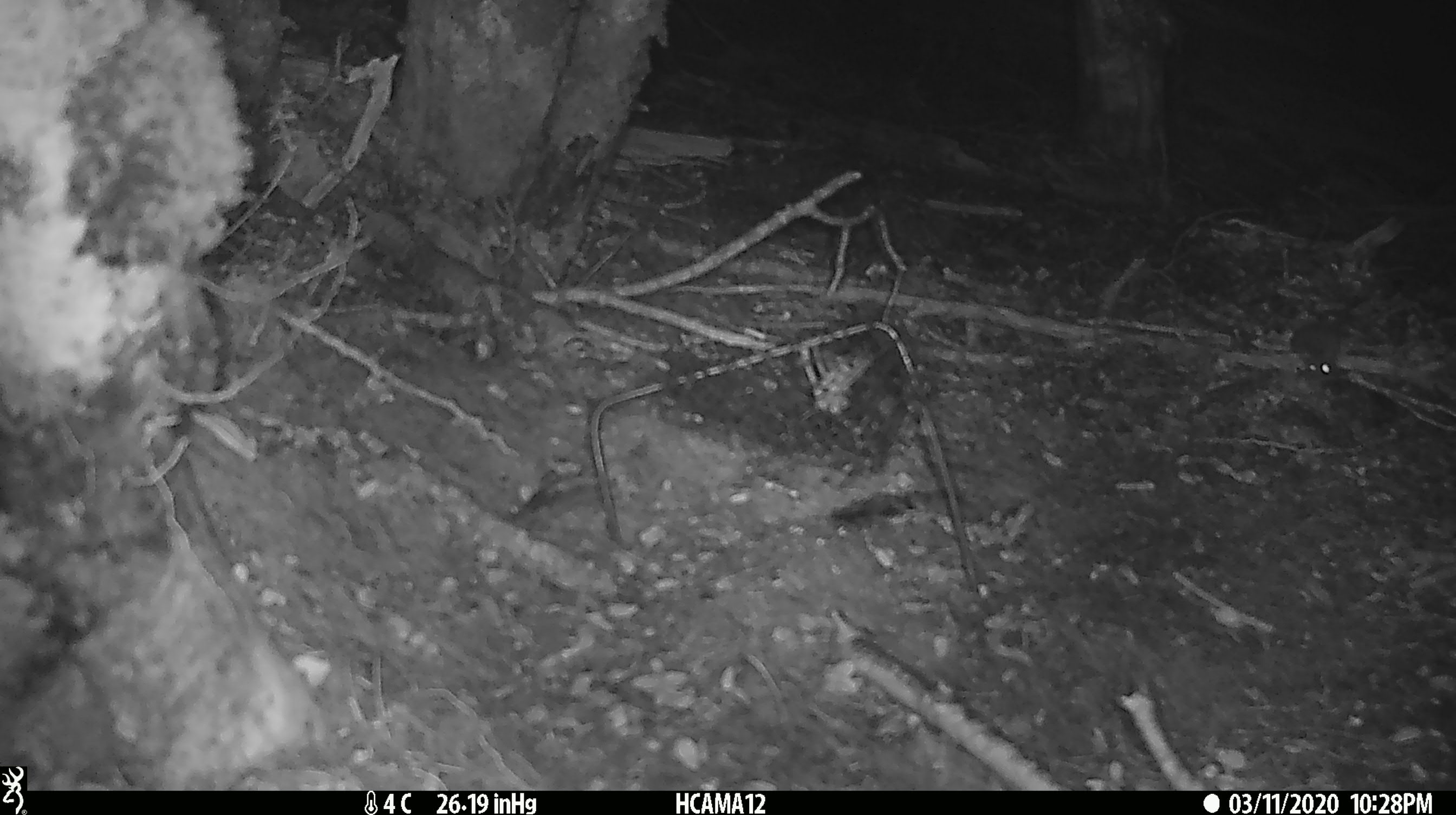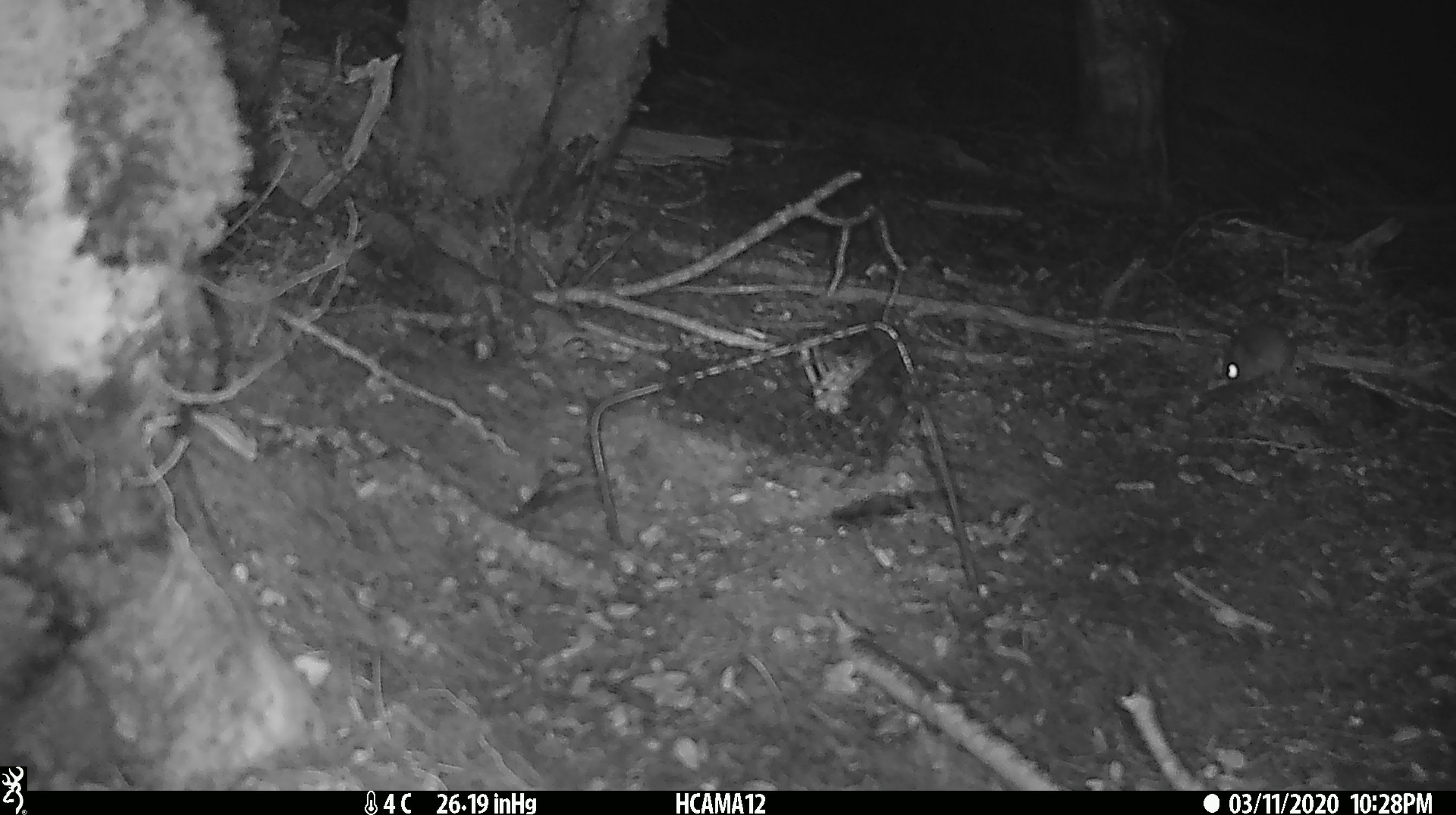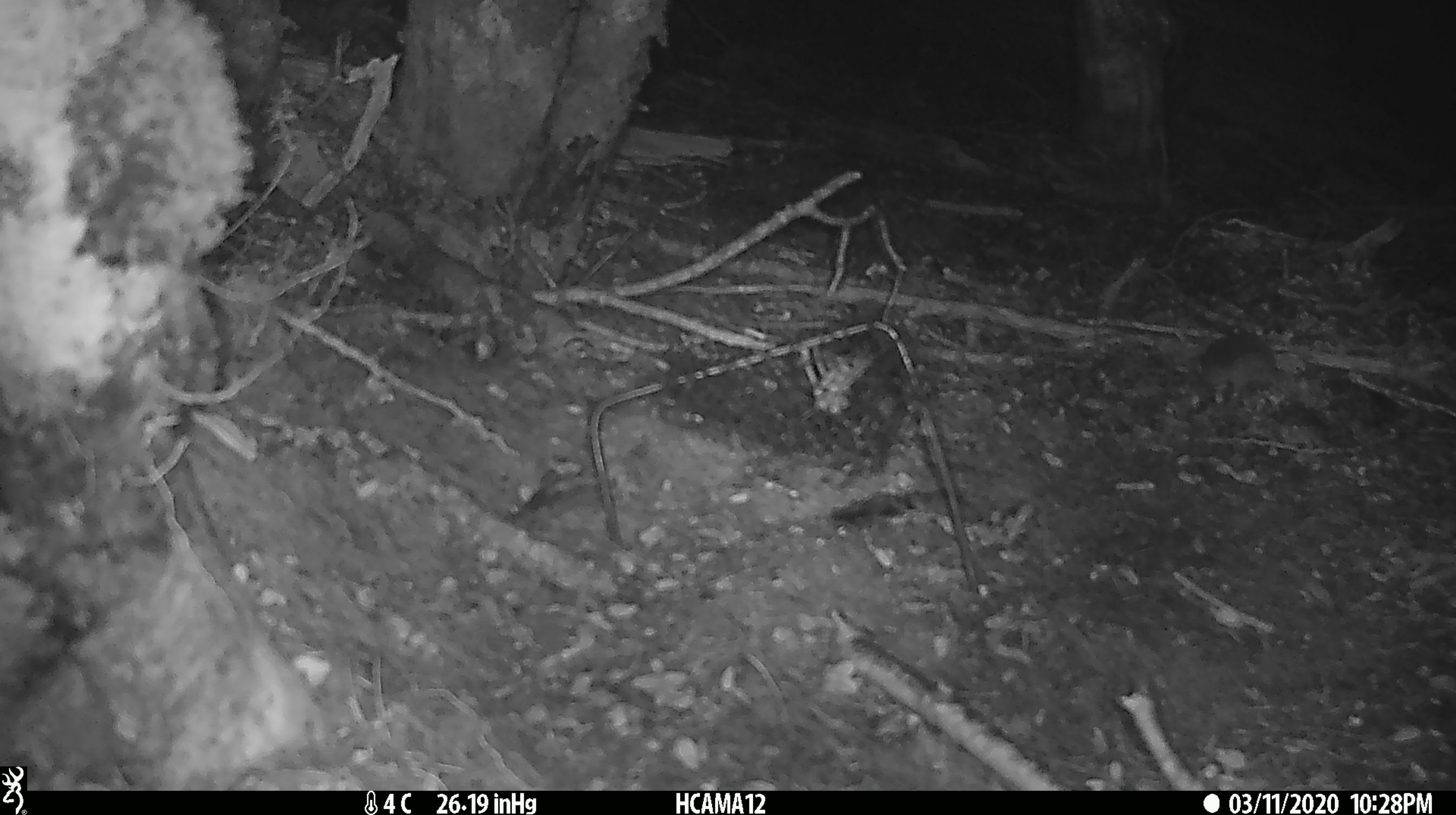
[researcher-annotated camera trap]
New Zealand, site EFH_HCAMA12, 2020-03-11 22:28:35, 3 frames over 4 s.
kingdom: Animalia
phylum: Chordata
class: Mammalia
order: Rodentia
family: Muridae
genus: Mus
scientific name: Mus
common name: mouse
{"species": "mouse (Mus)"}